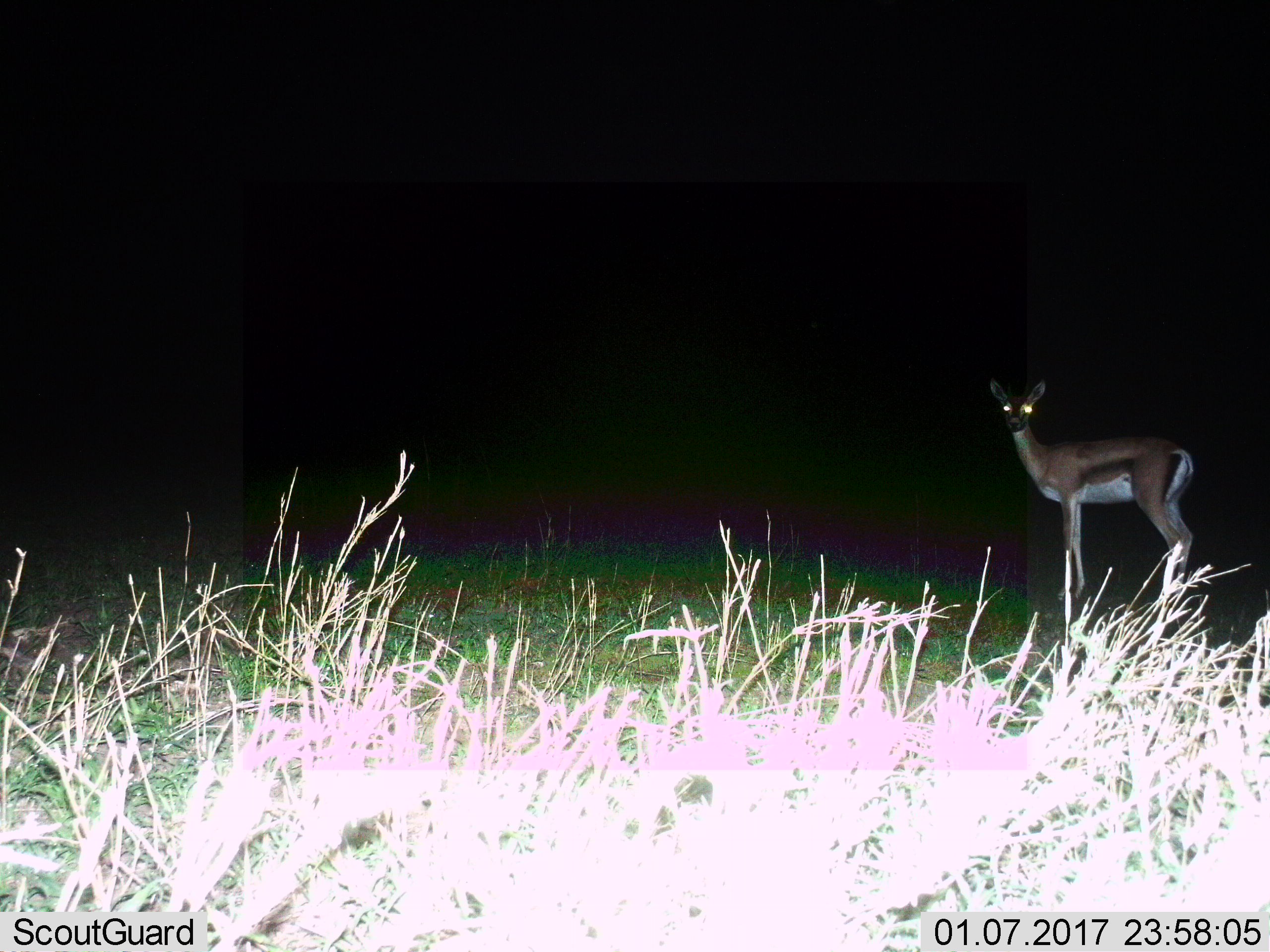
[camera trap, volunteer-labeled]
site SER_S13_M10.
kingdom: Animalia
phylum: Chordata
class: Mammalia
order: Artiodactyla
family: Bovidae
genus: Eudorcas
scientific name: Eudorcas thomsonii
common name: thomson's gazelle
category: gazellethomsons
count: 1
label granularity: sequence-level